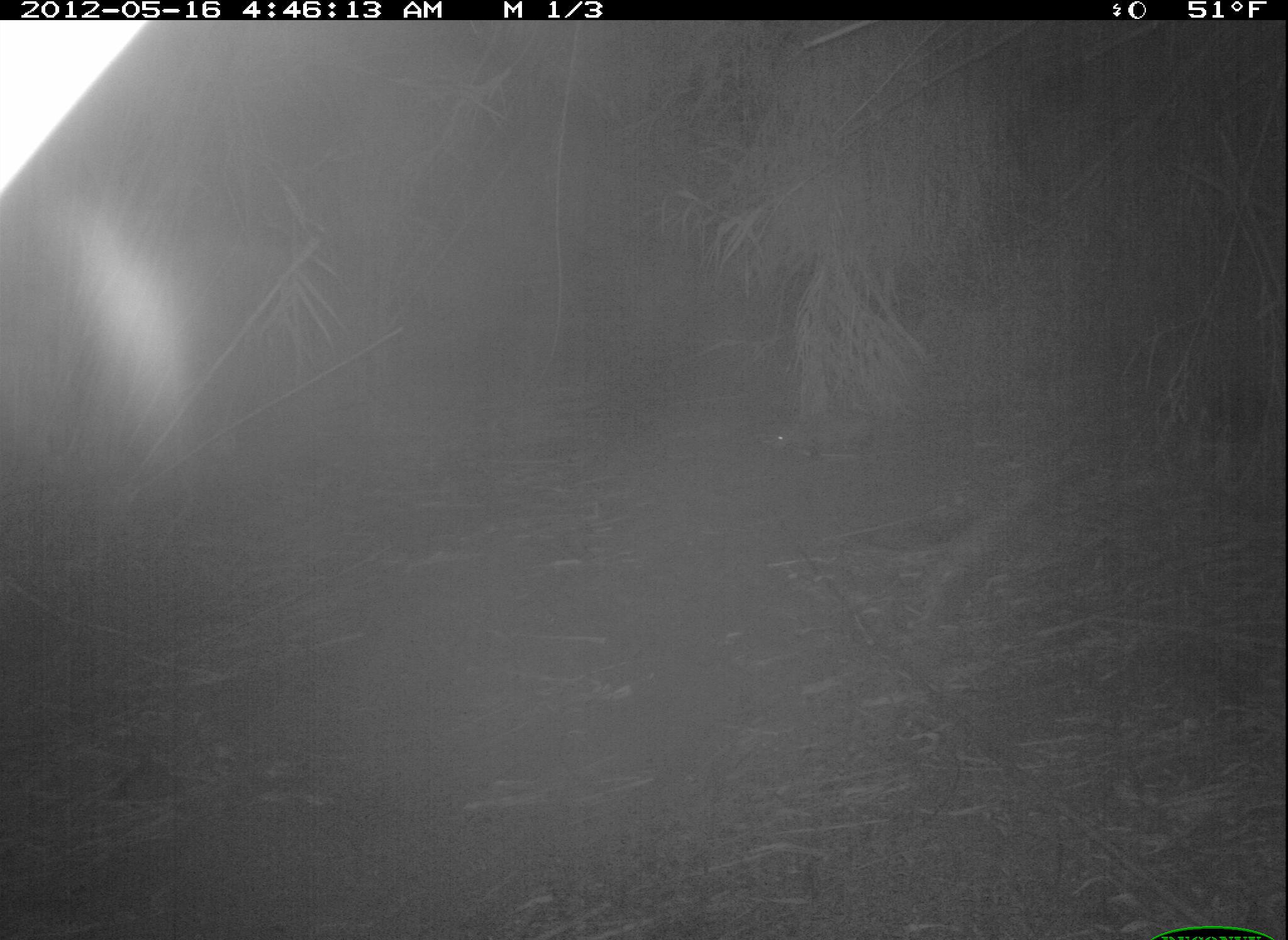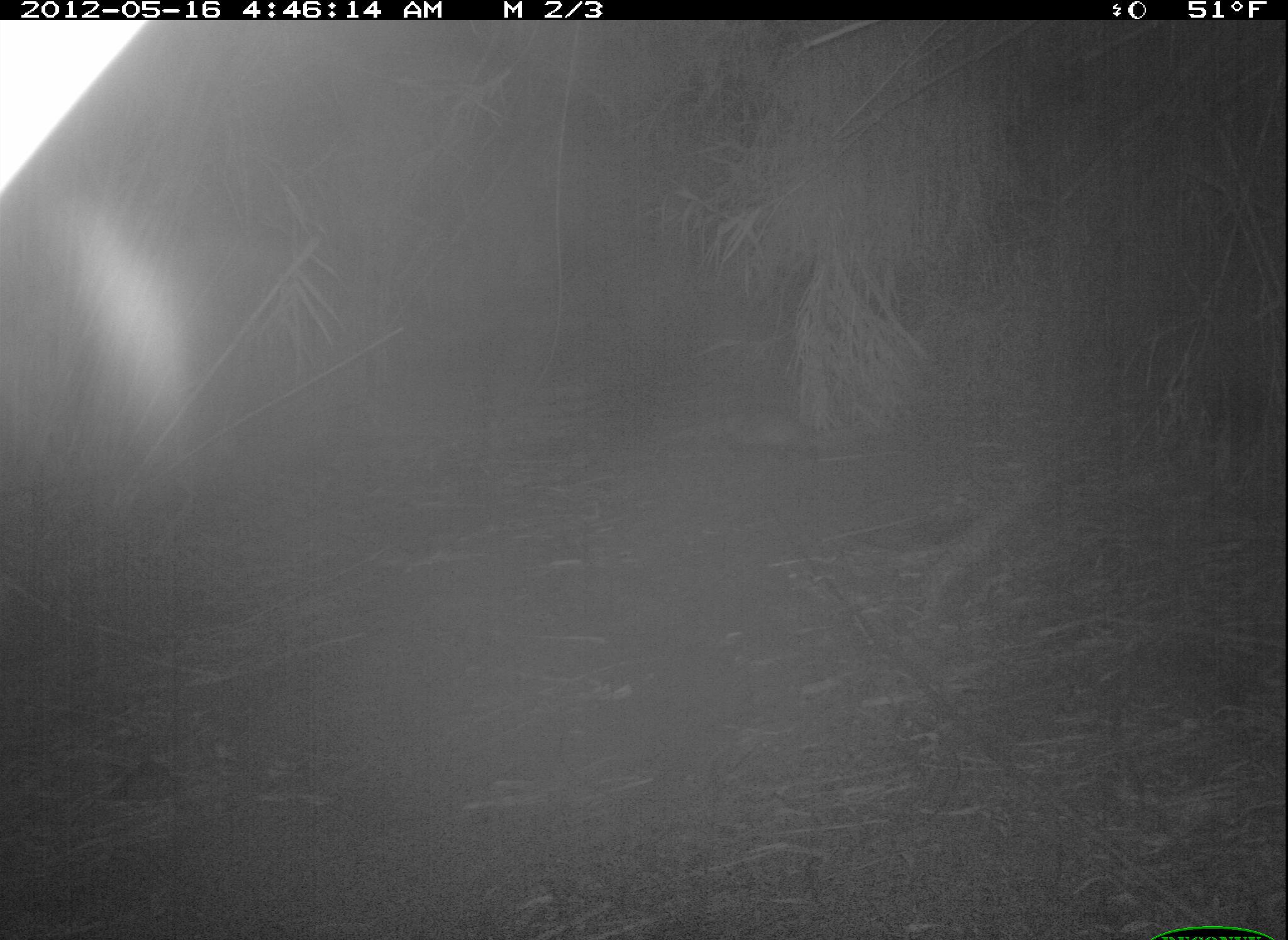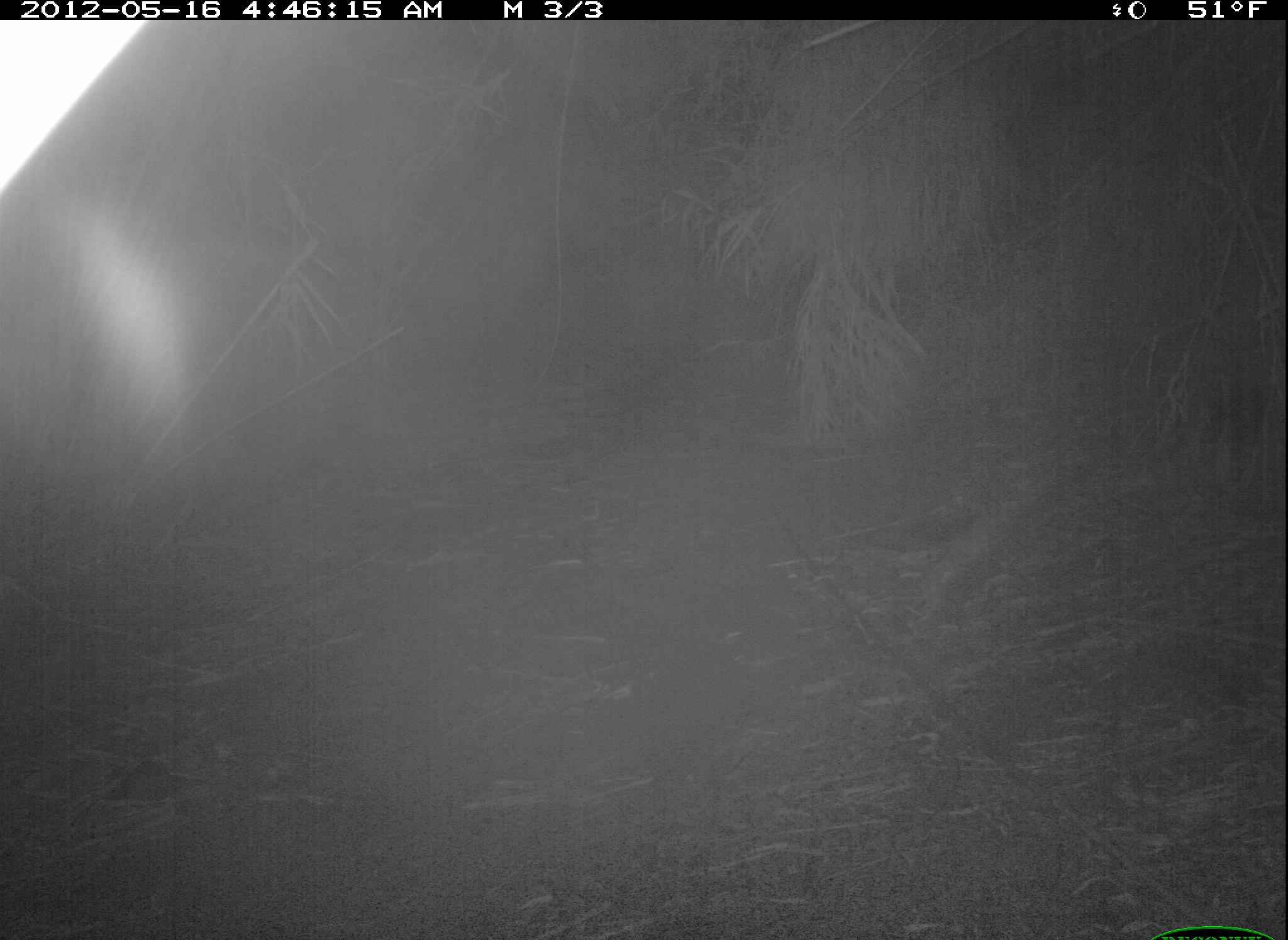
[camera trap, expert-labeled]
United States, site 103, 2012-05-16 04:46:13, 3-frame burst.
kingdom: Animalia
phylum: Chordata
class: Mammalia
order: Didelphimorphia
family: Didelphidae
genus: Didelphis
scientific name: Didelphis virginiana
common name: virginia opossum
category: opossum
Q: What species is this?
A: Opossum (virginia opossum) (Didelphis virginiana).